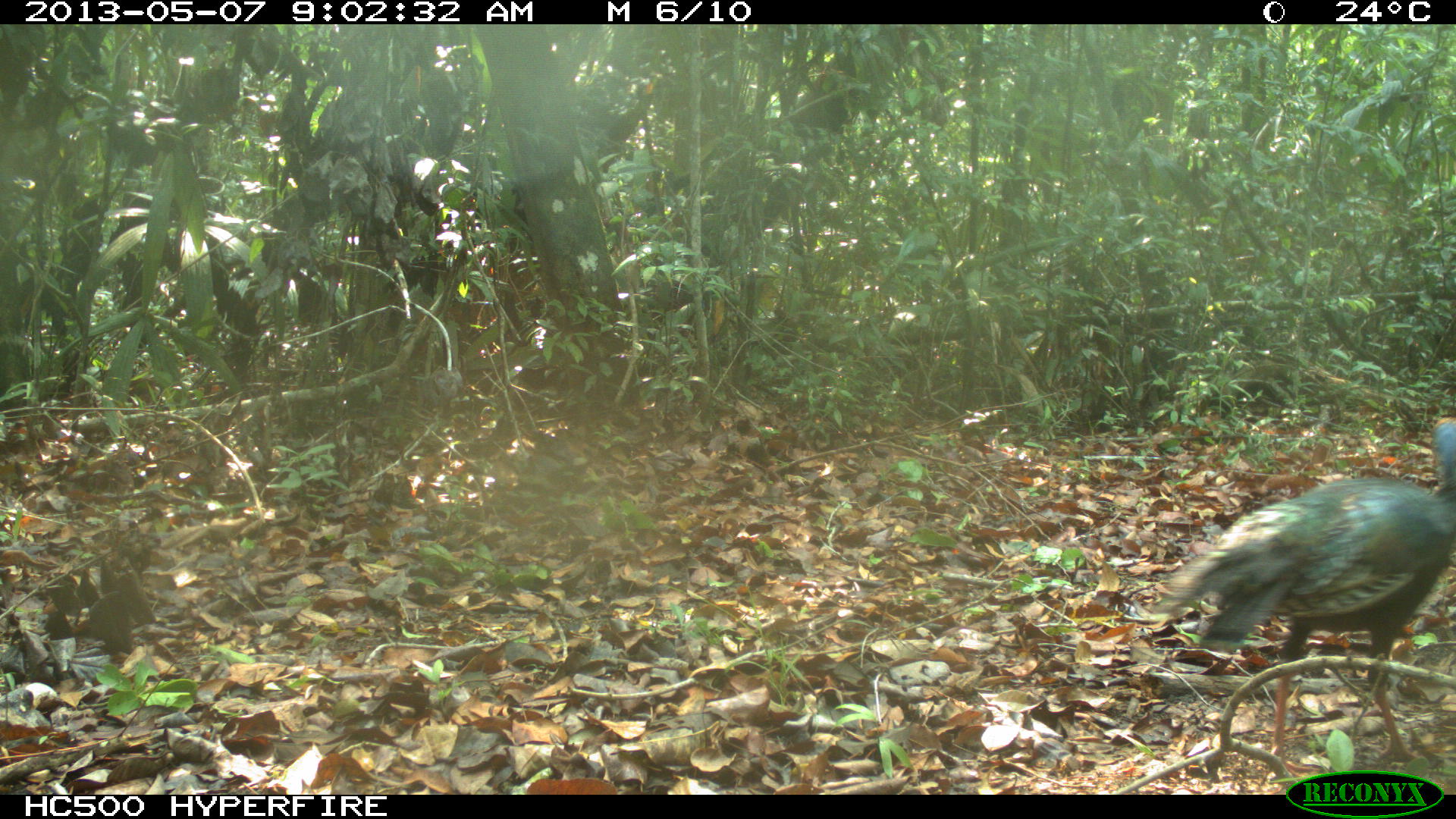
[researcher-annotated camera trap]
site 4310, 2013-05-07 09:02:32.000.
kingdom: Animalia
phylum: Chordata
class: Aves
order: Galliformes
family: Phasianidae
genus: Meleagris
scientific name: Meleagris ocellata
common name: ocellated turkey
Meleagris ocellata (ocellated turkey), count 1, sex female.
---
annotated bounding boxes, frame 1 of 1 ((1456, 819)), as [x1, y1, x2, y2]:
meleagris ocellata: [1167, 416, 1454, 767]